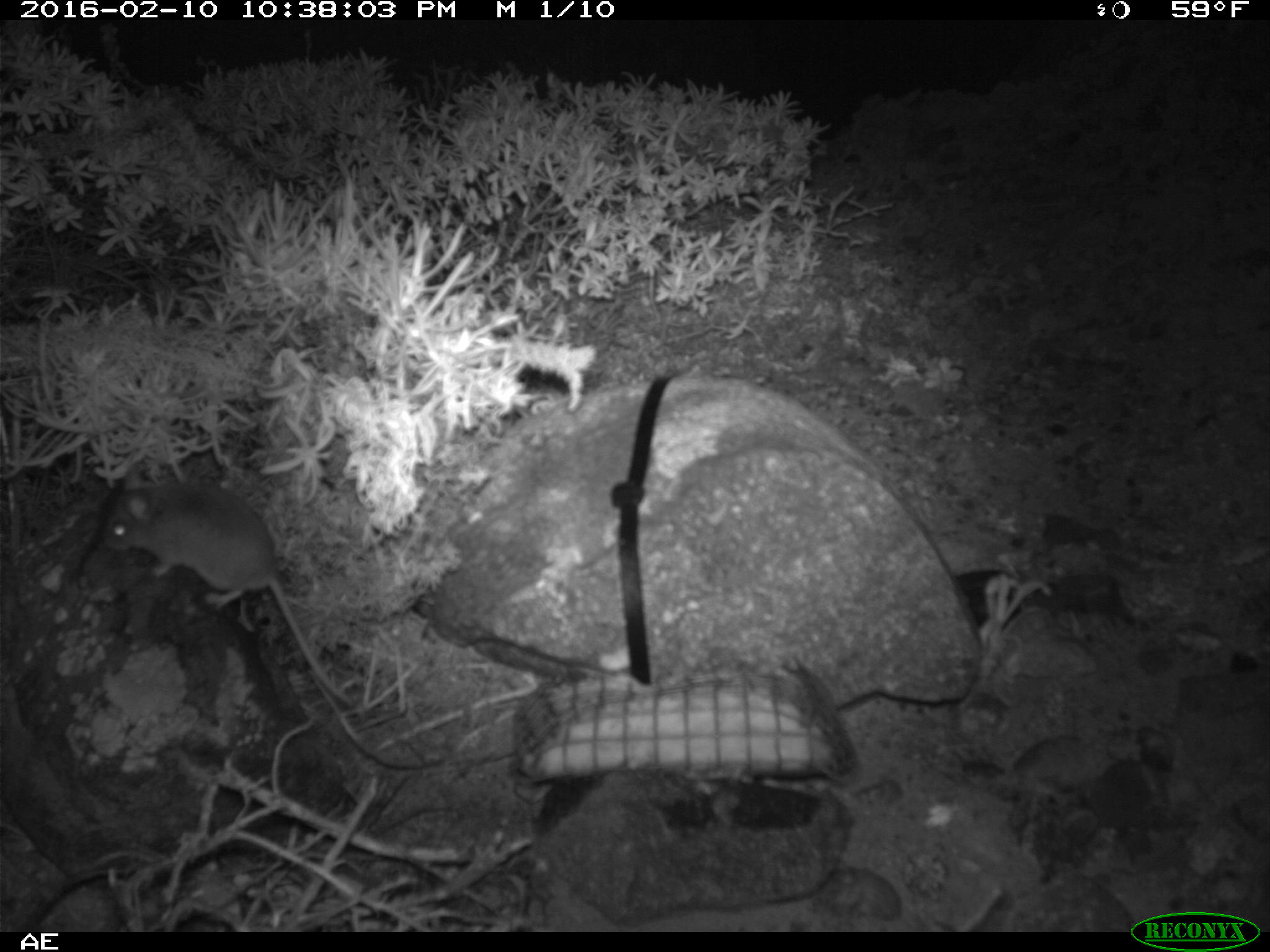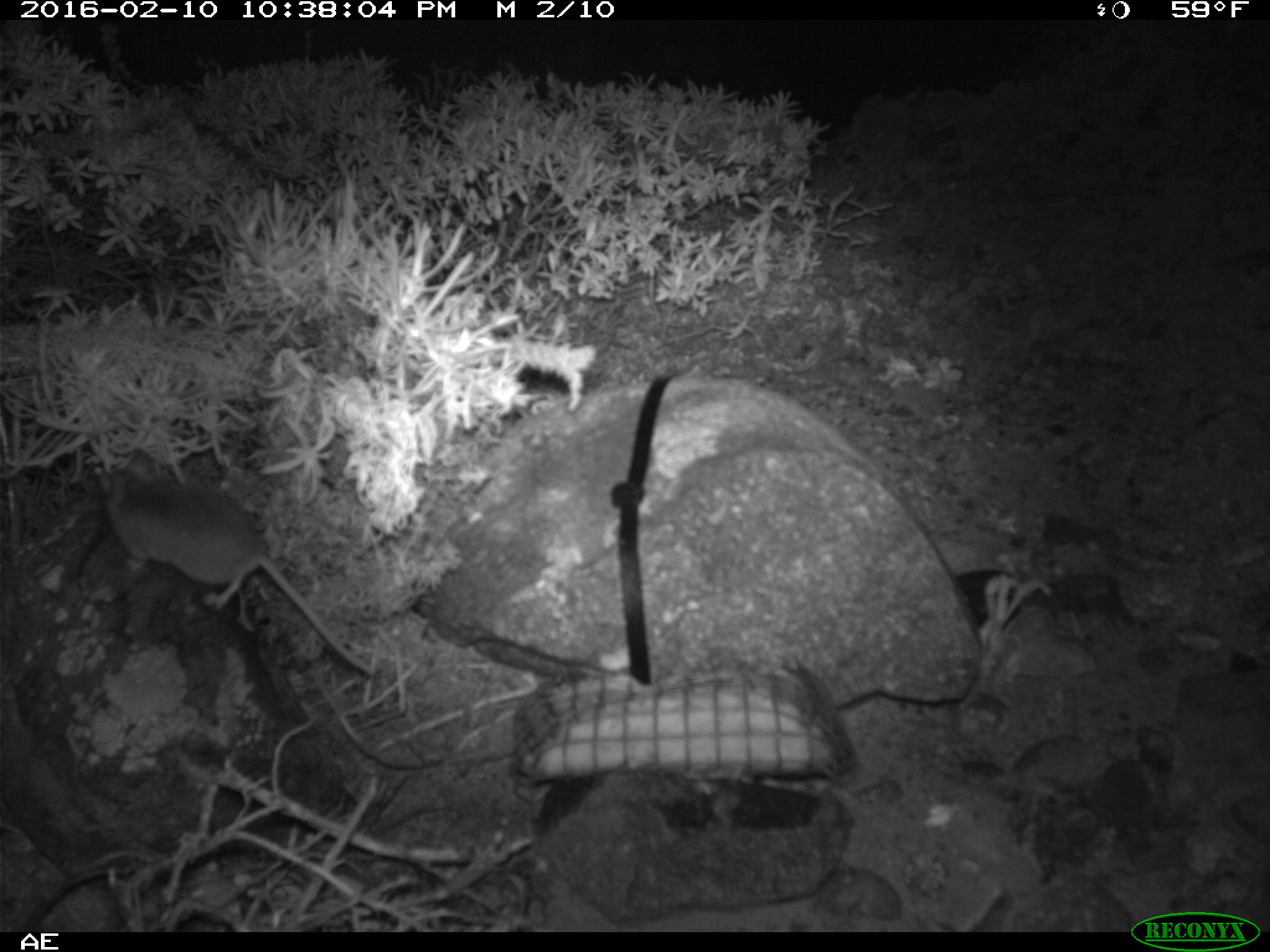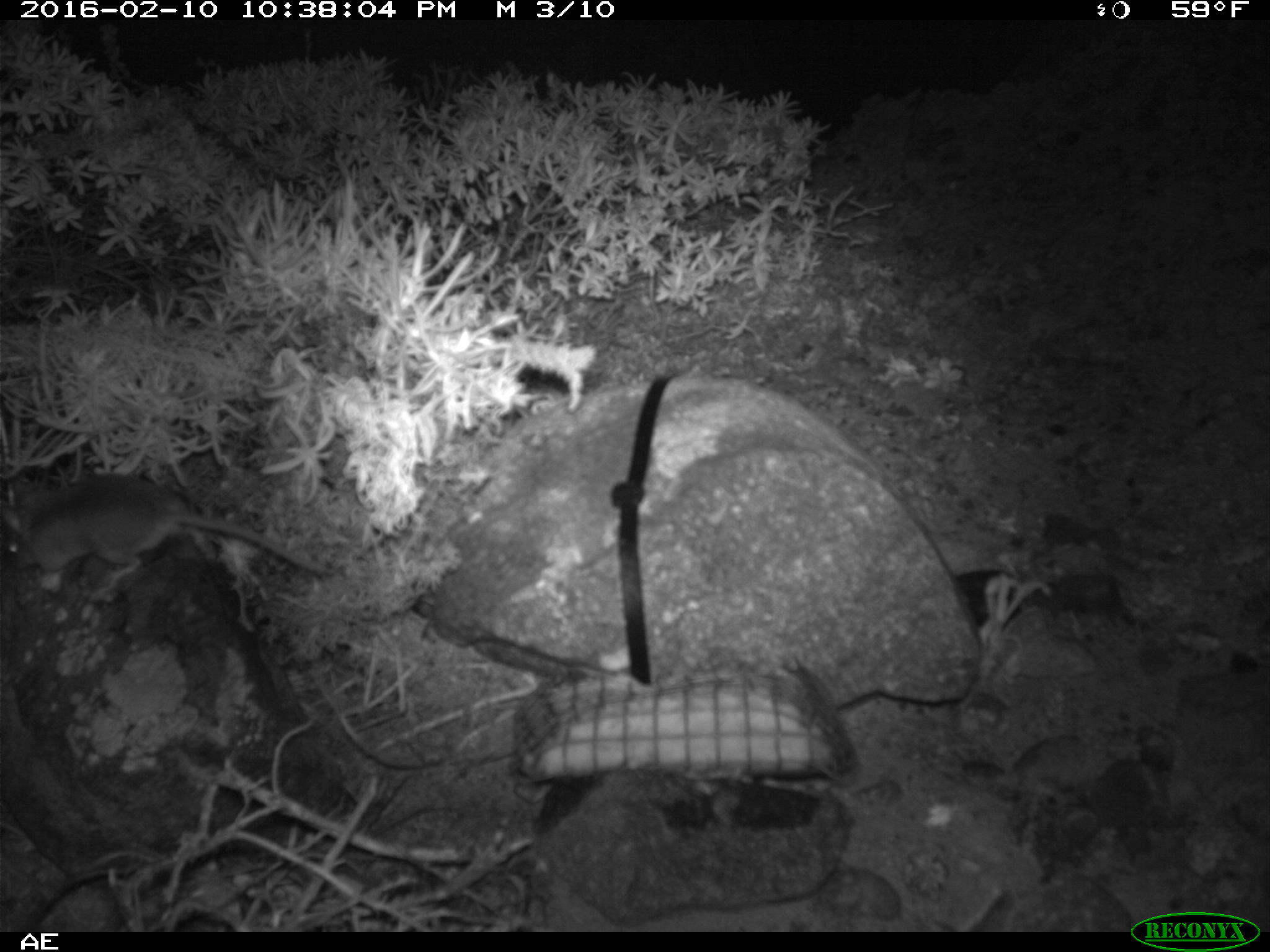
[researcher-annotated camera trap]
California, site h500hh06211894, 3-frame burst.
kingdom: Animalia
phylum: Chordata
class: Mammalia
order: Rodentia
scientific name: Rodentia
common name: rodent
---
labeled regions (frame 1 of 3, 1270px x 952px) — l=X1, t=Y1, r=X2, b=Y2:
rodent: l=103, t=456, r=358, b=708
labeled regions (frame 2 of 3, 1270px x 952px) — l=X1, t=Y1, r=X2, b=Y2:
rodent: l=97, t=449, r=373, b=675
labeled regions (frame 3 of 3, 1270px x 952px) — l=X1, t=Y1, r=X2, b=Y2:
rodent: l=0, t=472, r=324, b=580